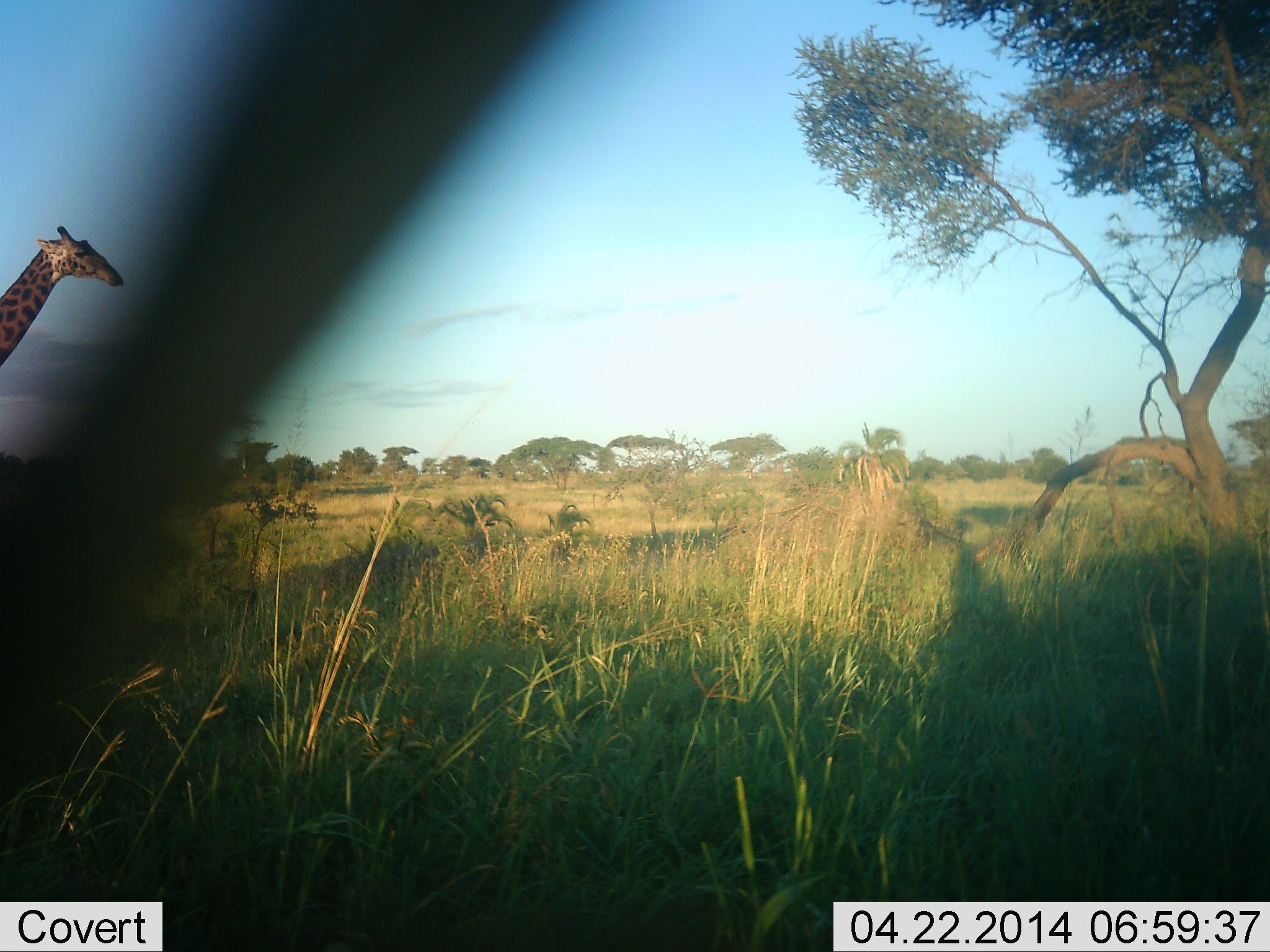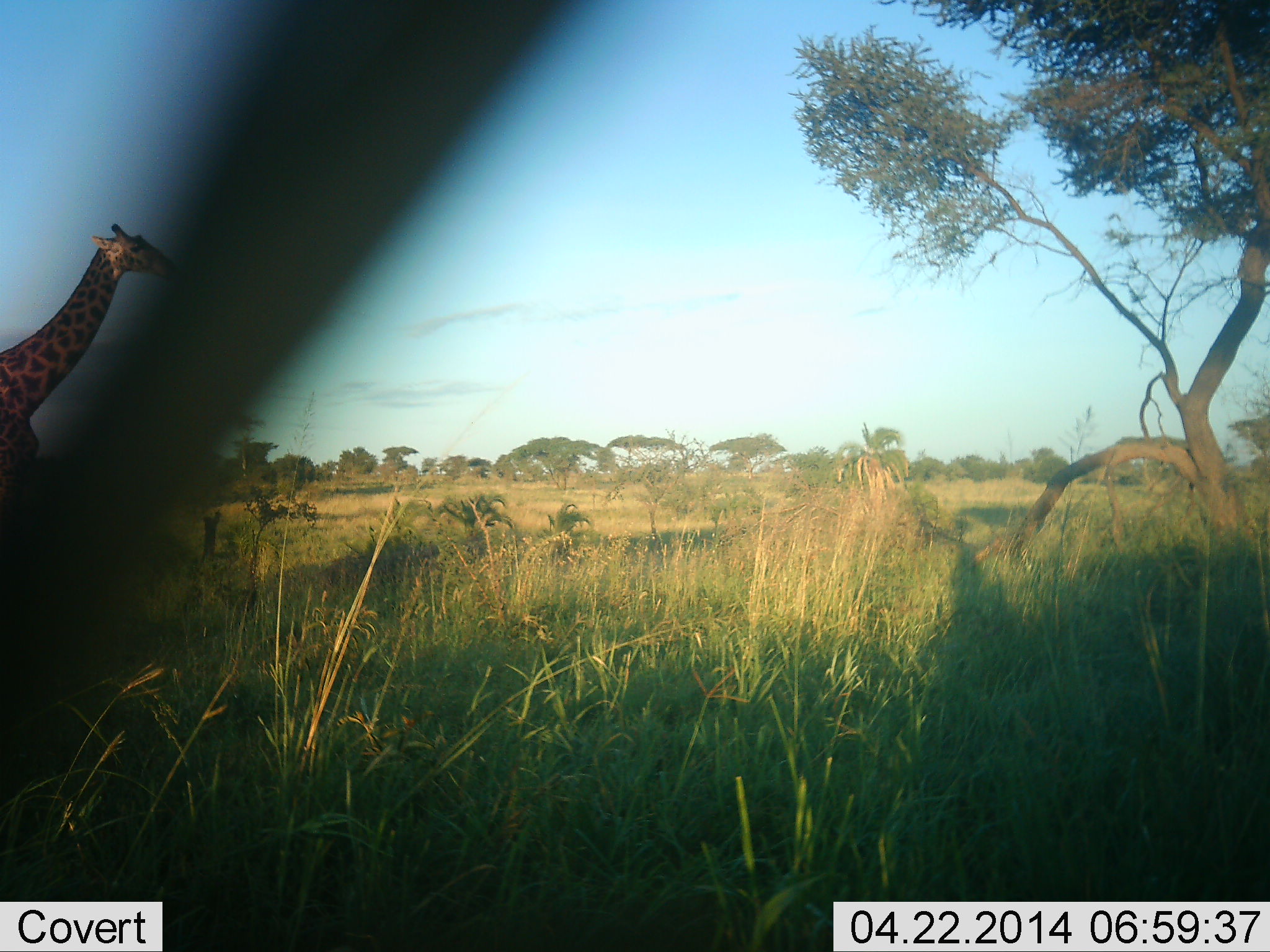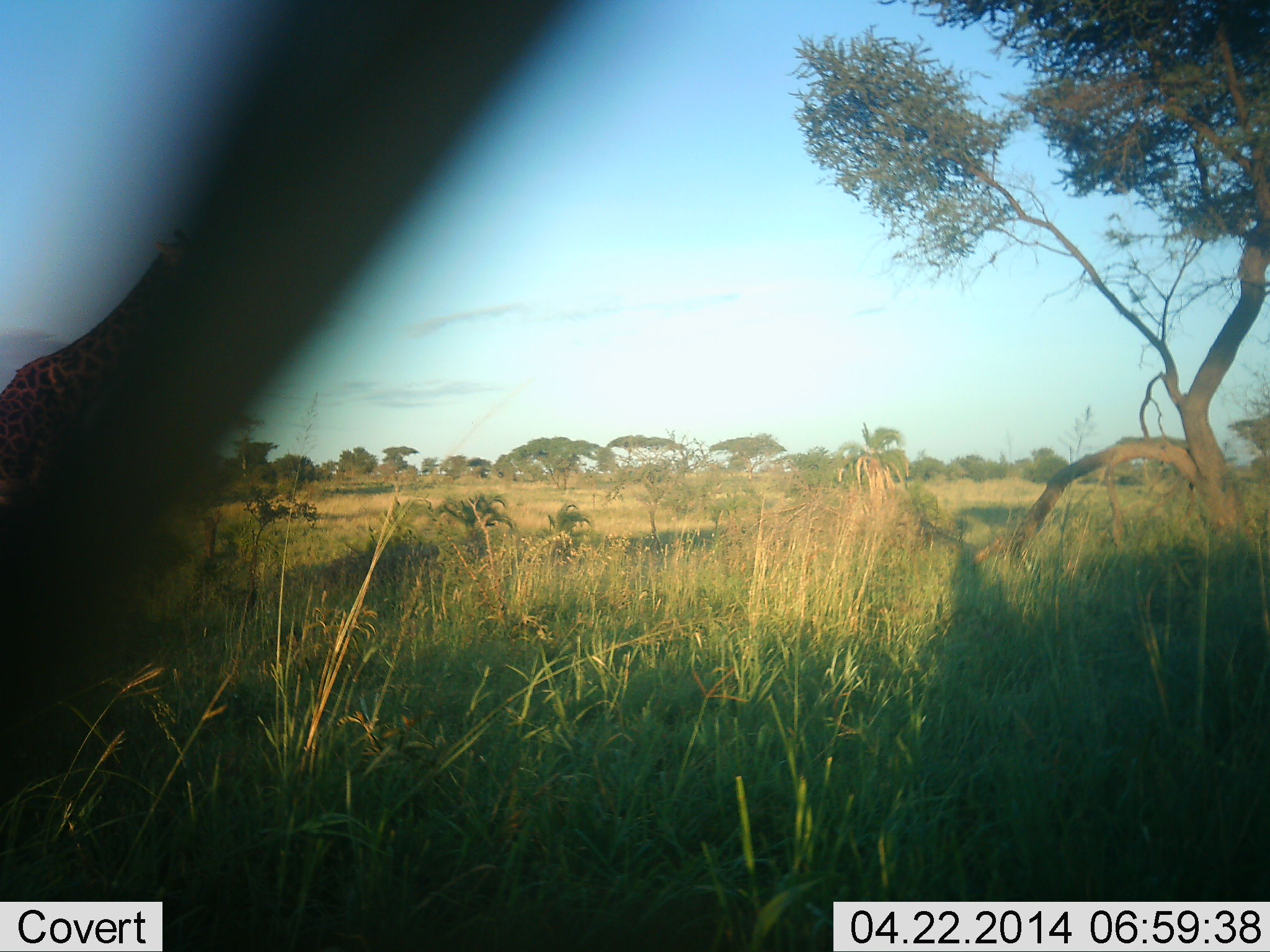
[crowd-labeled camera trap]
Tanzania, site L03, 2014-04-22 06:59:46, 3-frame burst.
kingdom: Animalia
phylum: Chordata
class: Mammalia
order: Artiodactyla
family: Giraffidae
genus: Giraffa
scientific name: Giraffa camelopardalis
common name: giraffe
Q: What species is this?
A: Giraffe (Giraffa camelopardalis).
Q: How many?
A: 1.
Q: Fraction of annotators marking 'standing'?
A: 0%.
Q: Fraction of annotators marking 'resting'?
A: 0%.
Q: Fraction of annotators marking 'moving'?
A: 100%.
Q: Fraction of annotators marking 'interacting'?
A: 0%.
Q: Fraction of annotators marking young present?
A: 0%.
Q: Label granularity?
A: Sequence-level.